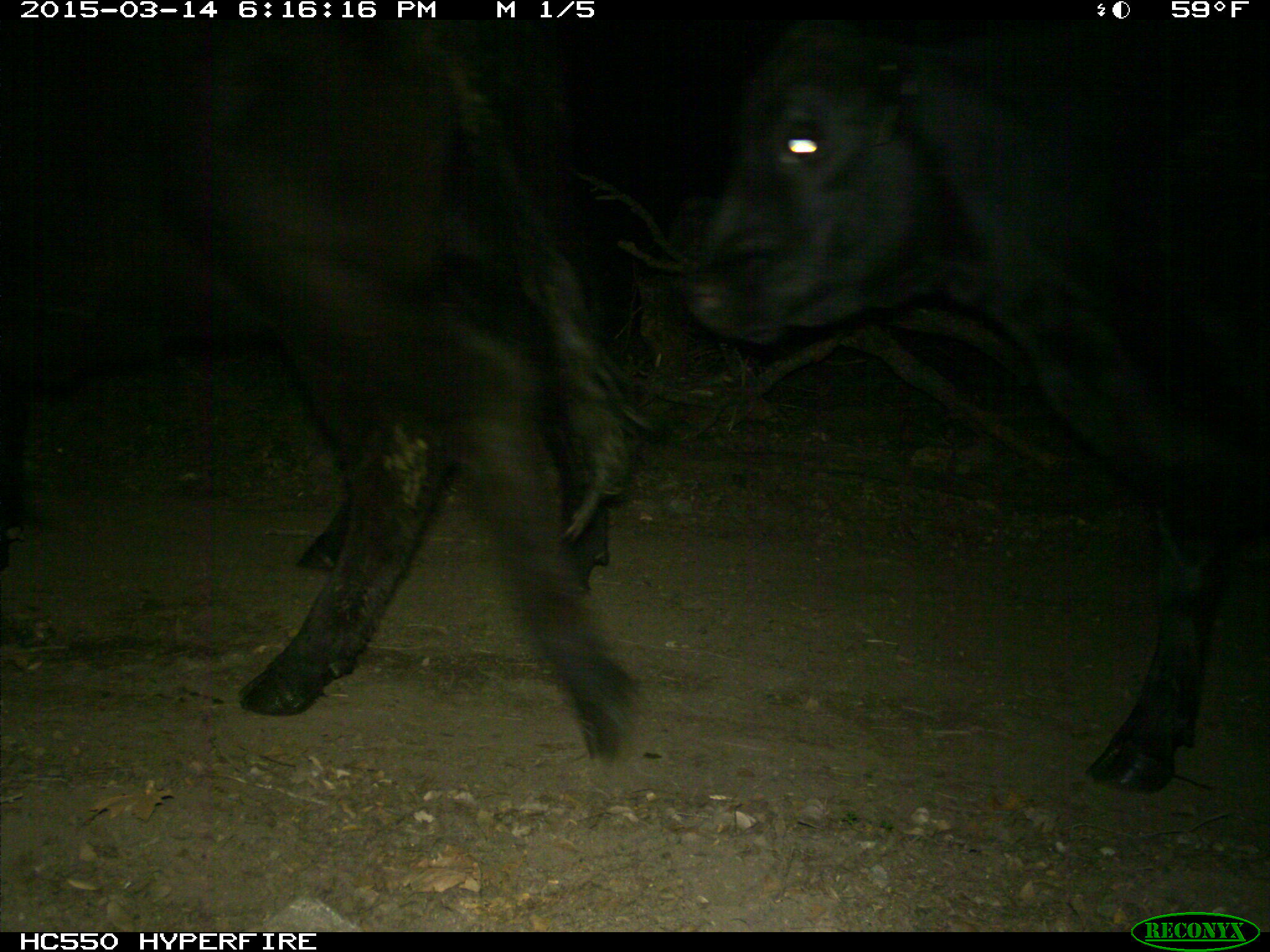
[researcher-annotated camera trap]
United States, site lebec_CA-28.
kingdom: Animalia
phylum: Chordata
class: Mammalia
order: Artiodactyla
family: Bovidae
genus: Bos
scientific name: Bos taurus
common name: domestic cow